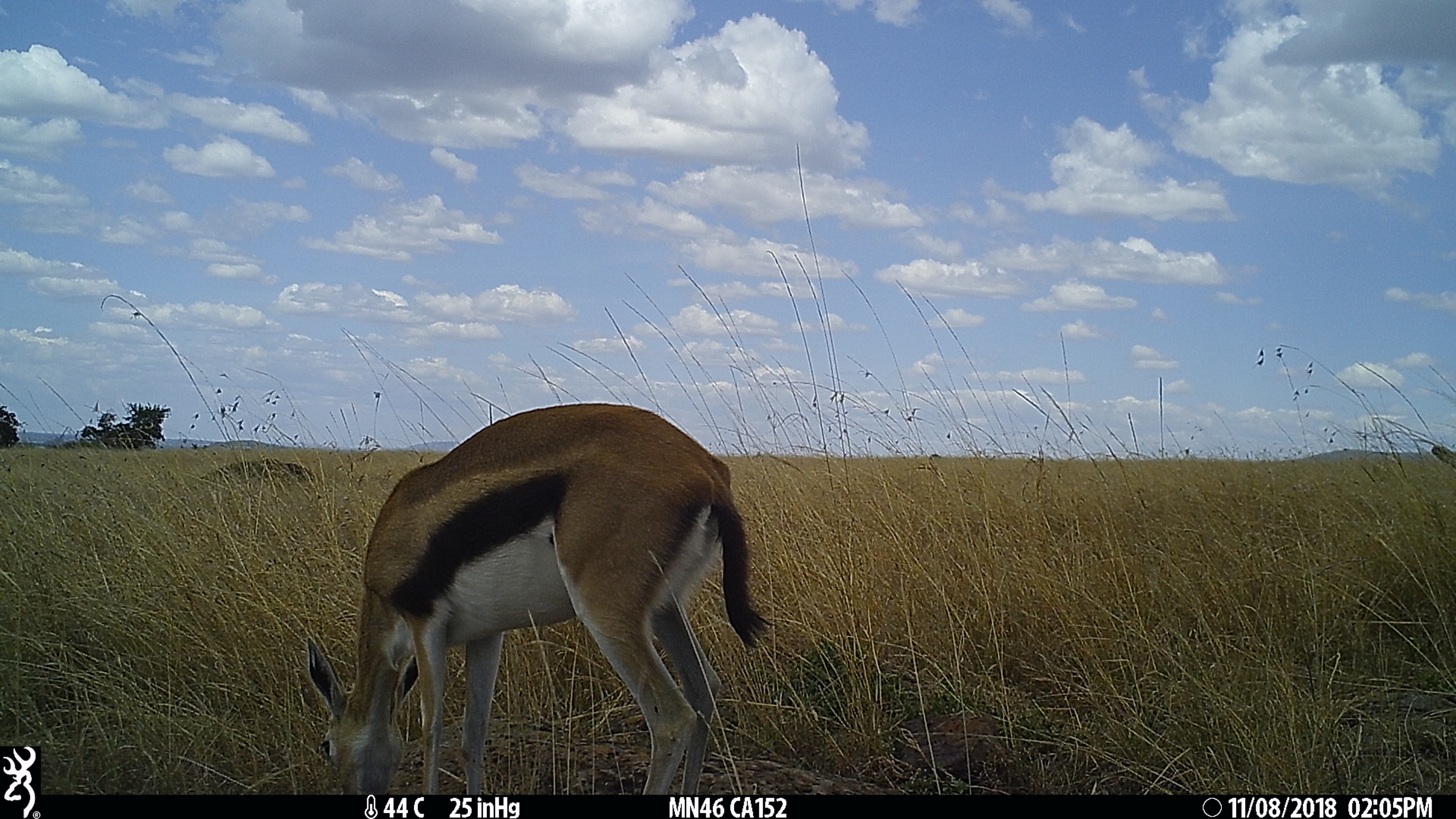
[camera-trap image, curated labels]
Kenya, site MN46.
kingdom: Animalia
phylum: Chordata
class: Mammalia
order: Artiodactyla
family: Bovidae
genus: Eudorcas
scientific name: Eudorcas thomsonii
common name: thomon's gazelle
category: gazelle thomsons